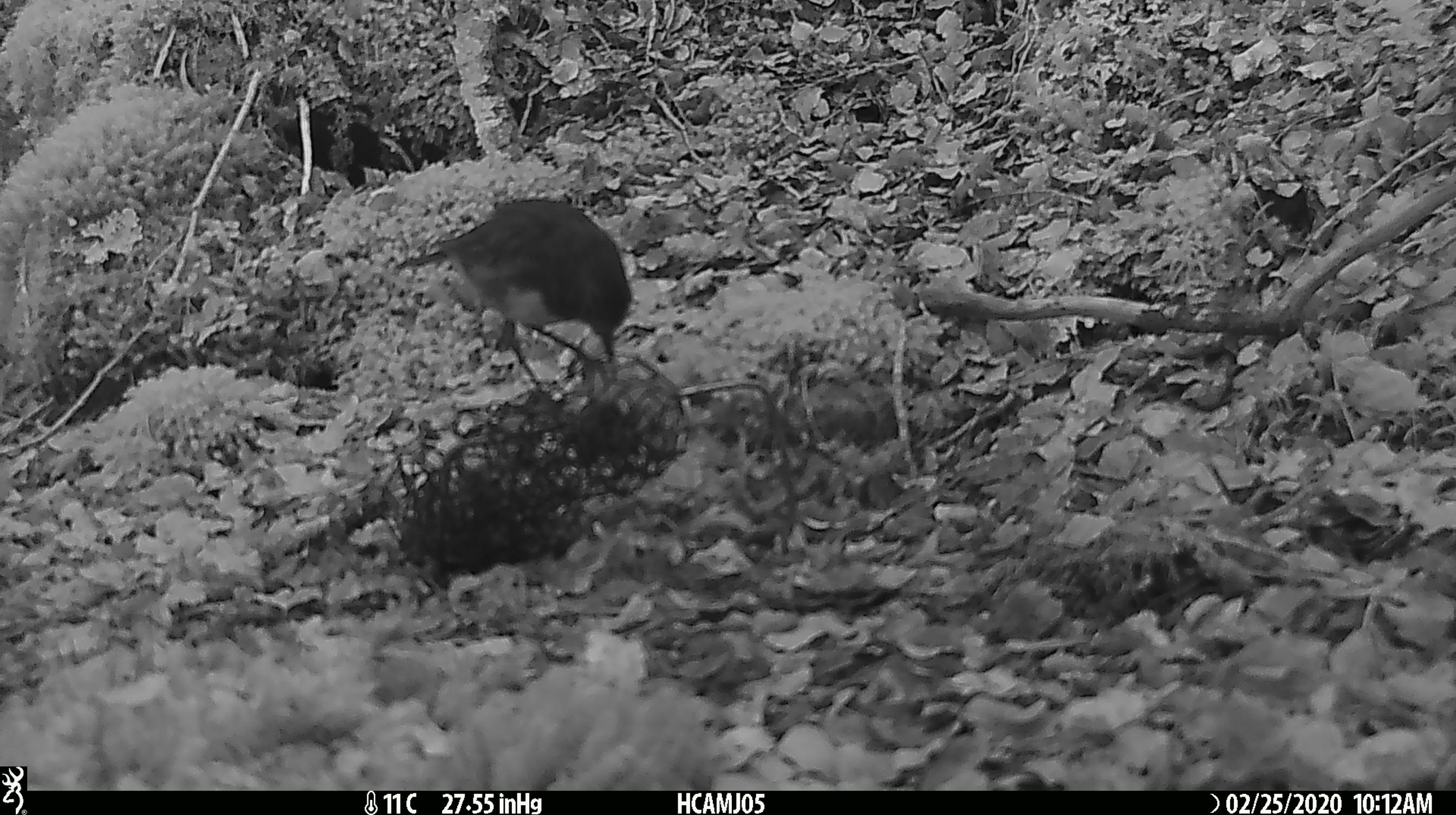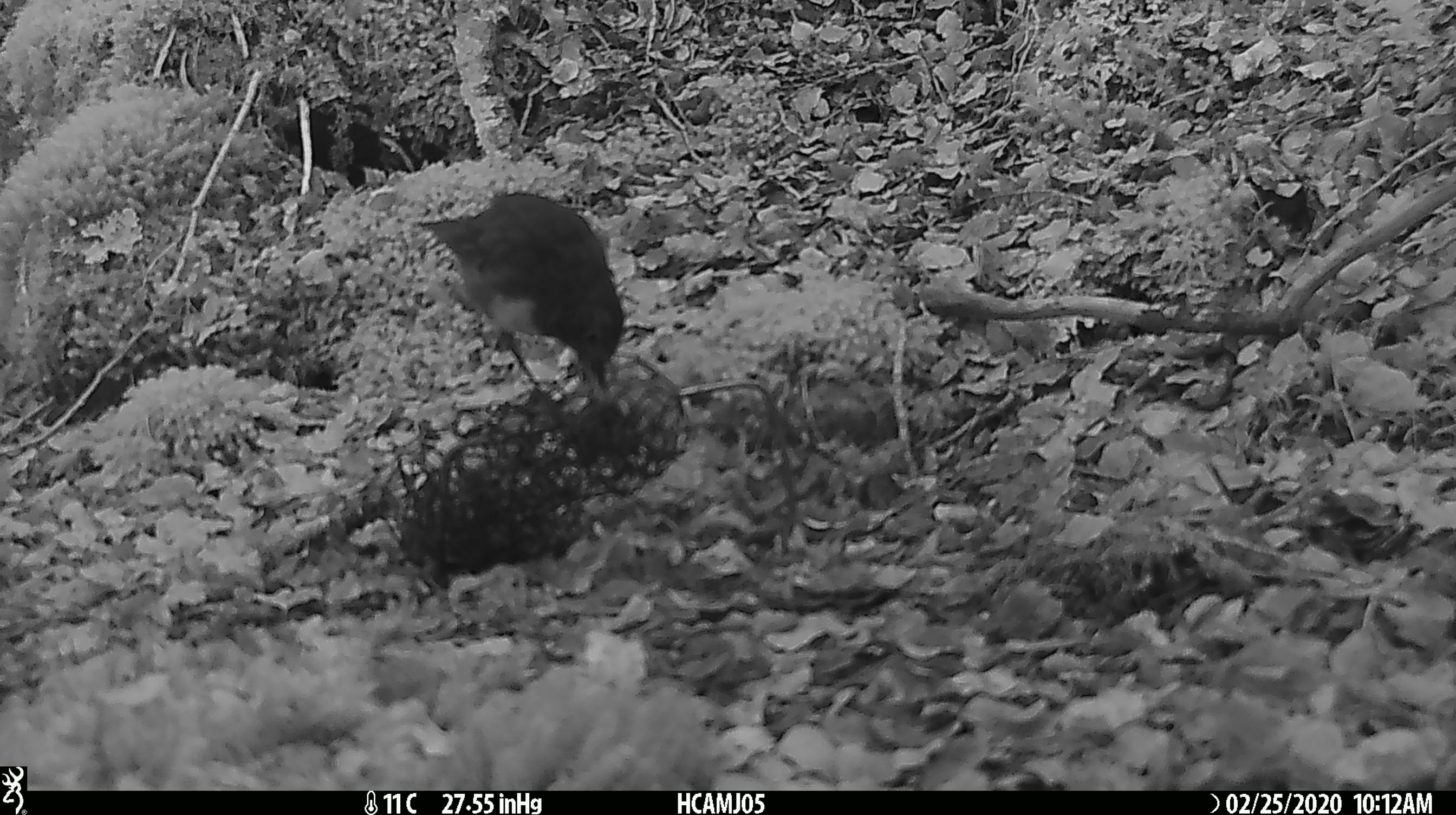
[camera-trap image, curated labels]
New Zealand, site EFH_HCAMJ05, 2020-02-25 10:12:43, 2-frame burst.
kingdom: Animalia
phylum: Chordata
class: Aves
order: Passeriformes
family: Petroicidae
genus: Petroica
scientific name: Petroica australis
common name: new zealand robin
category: robin